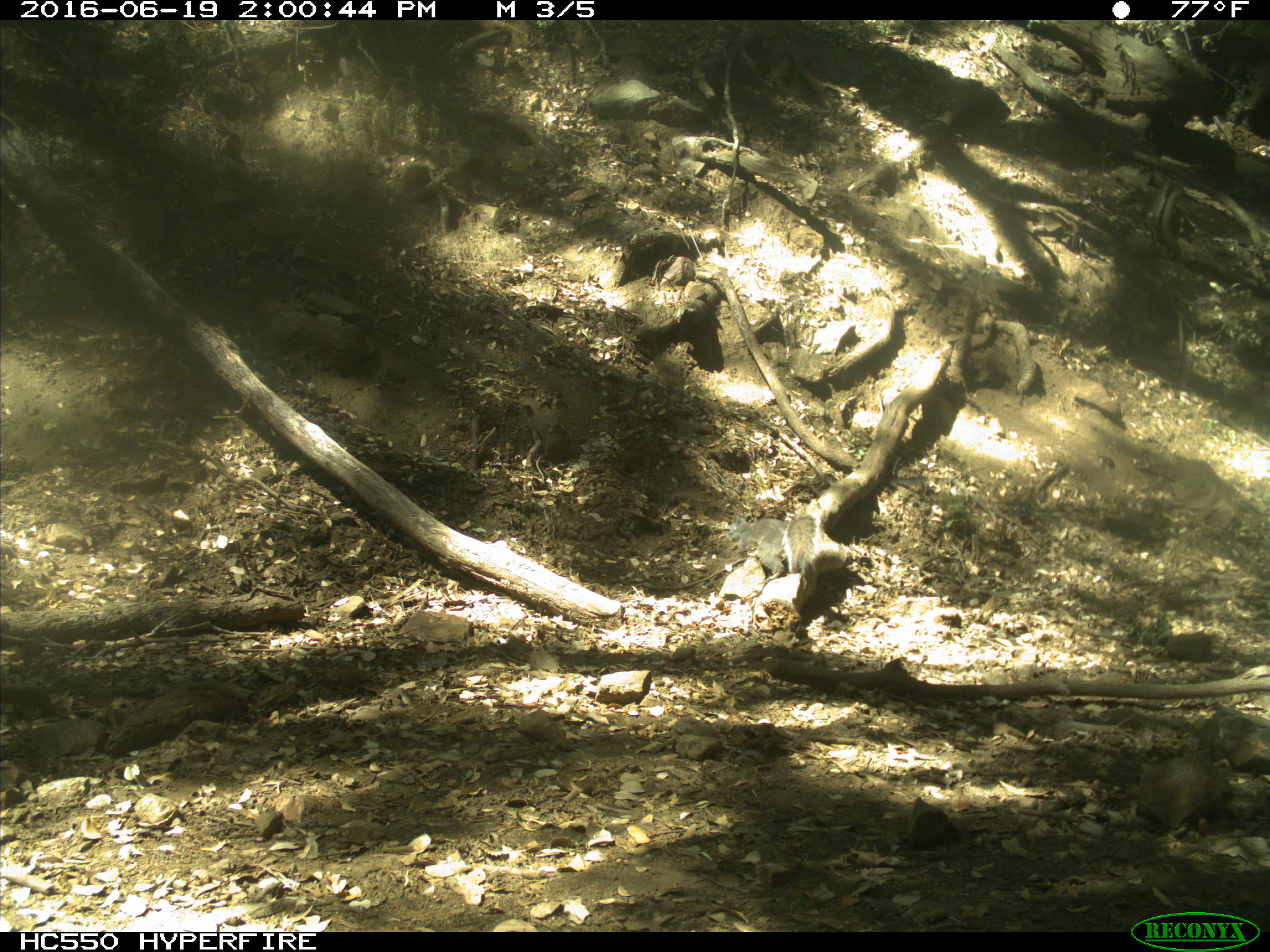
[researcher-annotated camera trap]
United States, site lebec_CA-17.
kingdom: Animalia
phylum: Chordata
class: Mammalia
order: Rodentia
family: Sciuridae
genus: Sciurus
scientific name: Sciurus carolinensis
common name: eastern gray squirrel